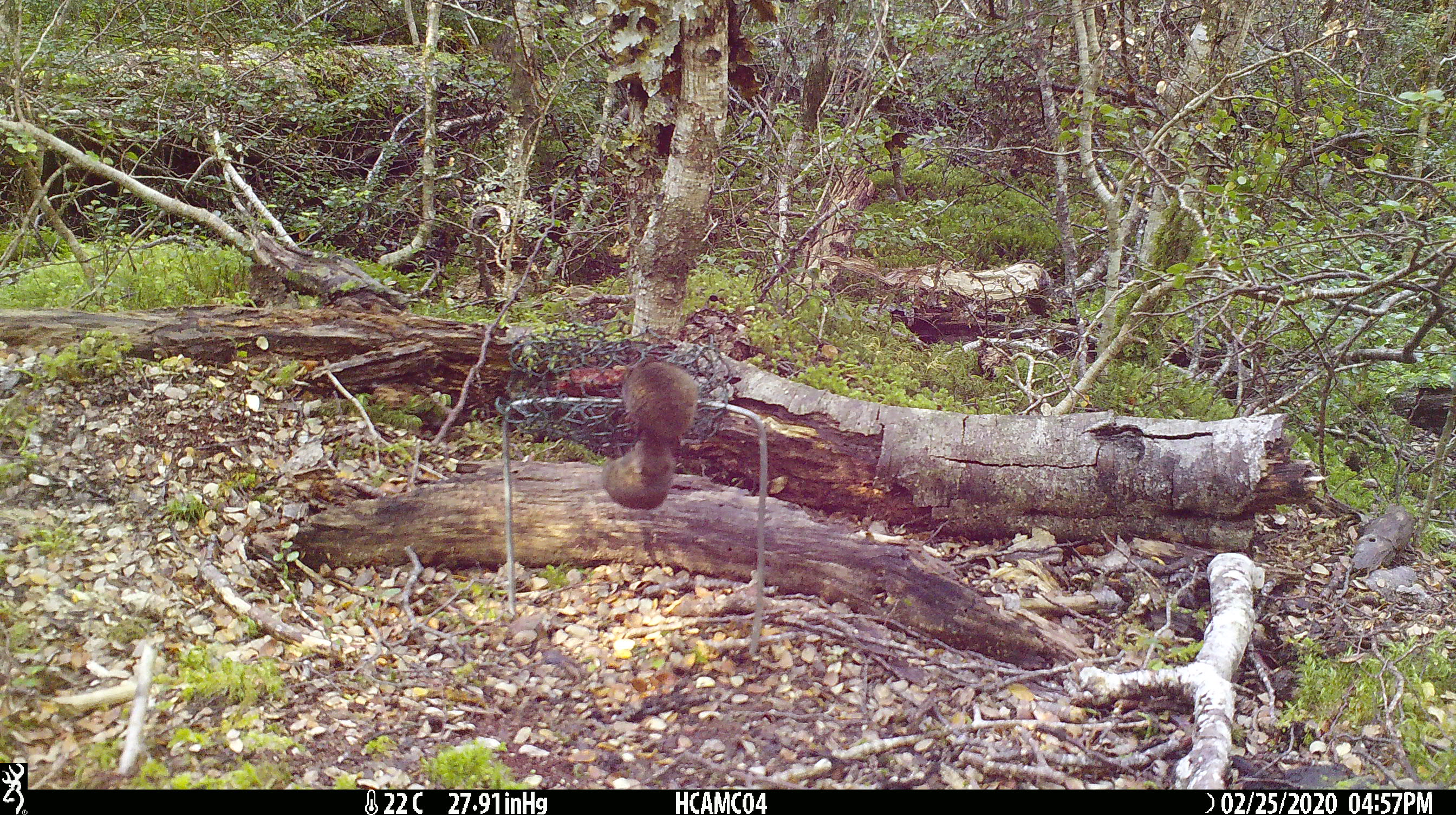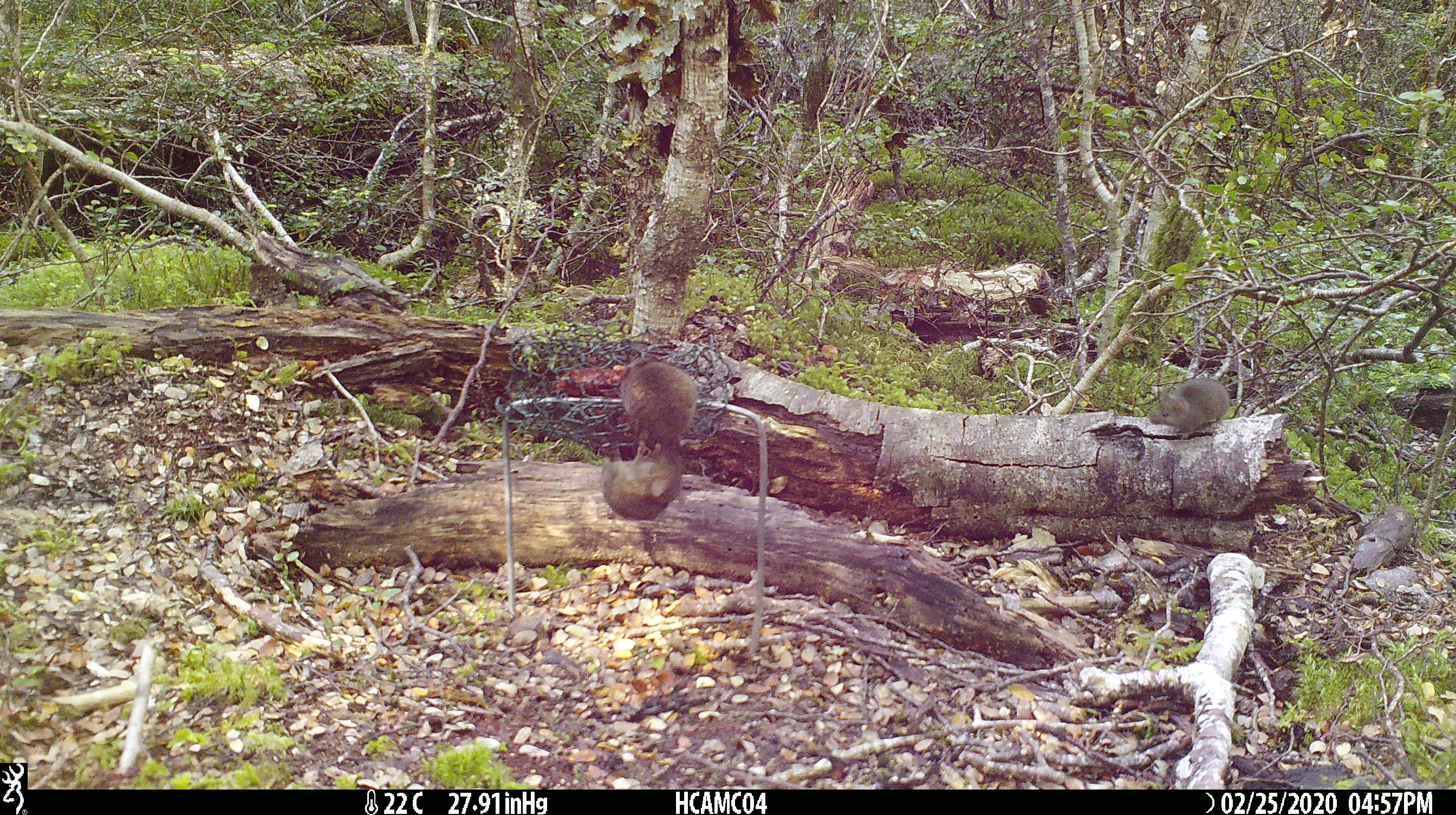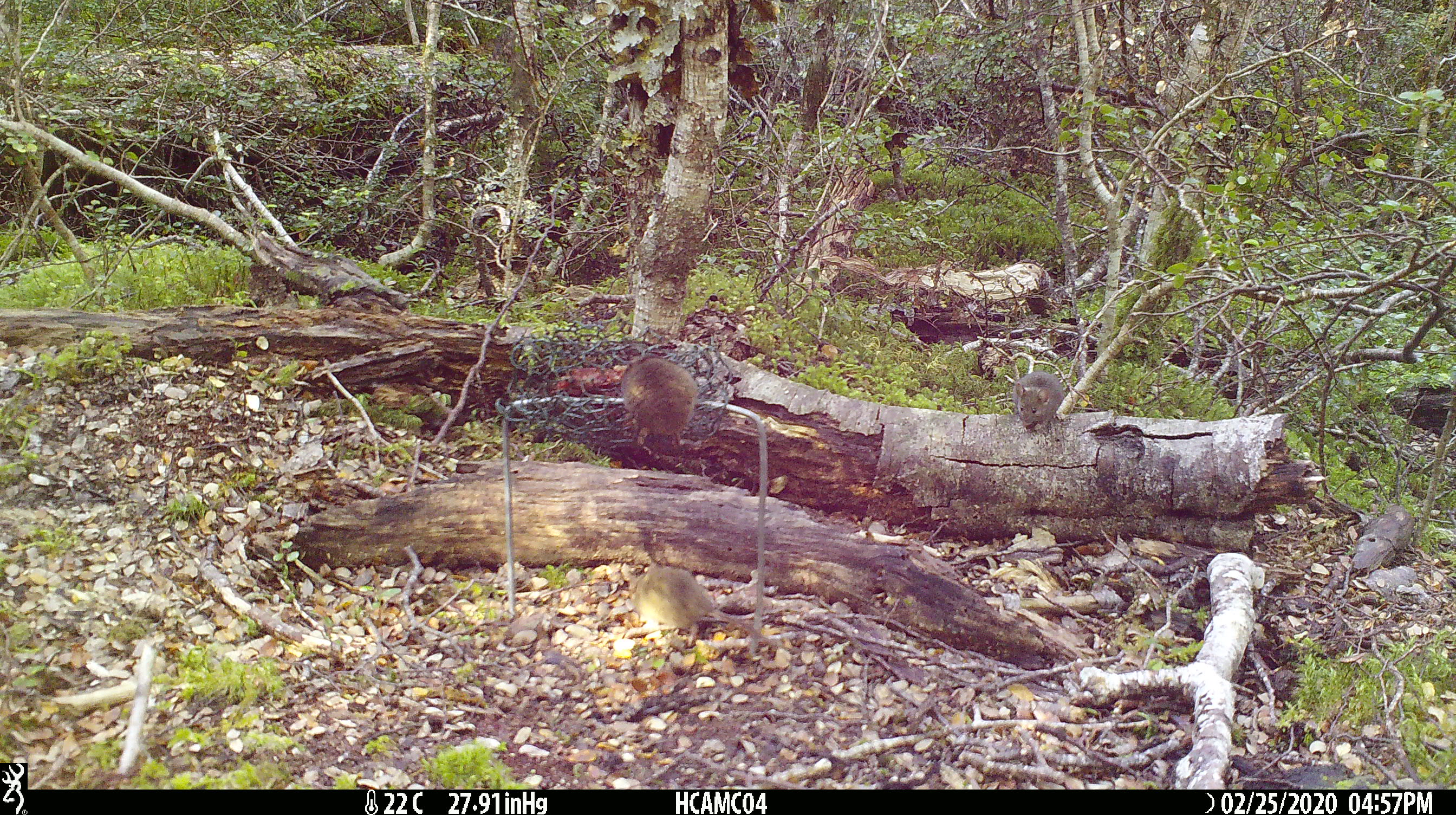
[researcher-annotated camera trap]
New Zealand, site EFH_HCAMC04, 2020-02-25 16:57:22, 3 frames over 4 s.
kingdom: Animalia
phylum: Chordata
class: Mammalia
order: Rodentia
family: Muridae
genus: Mus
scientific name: Mus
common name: mouse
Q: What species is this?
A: Mouse (Mus).